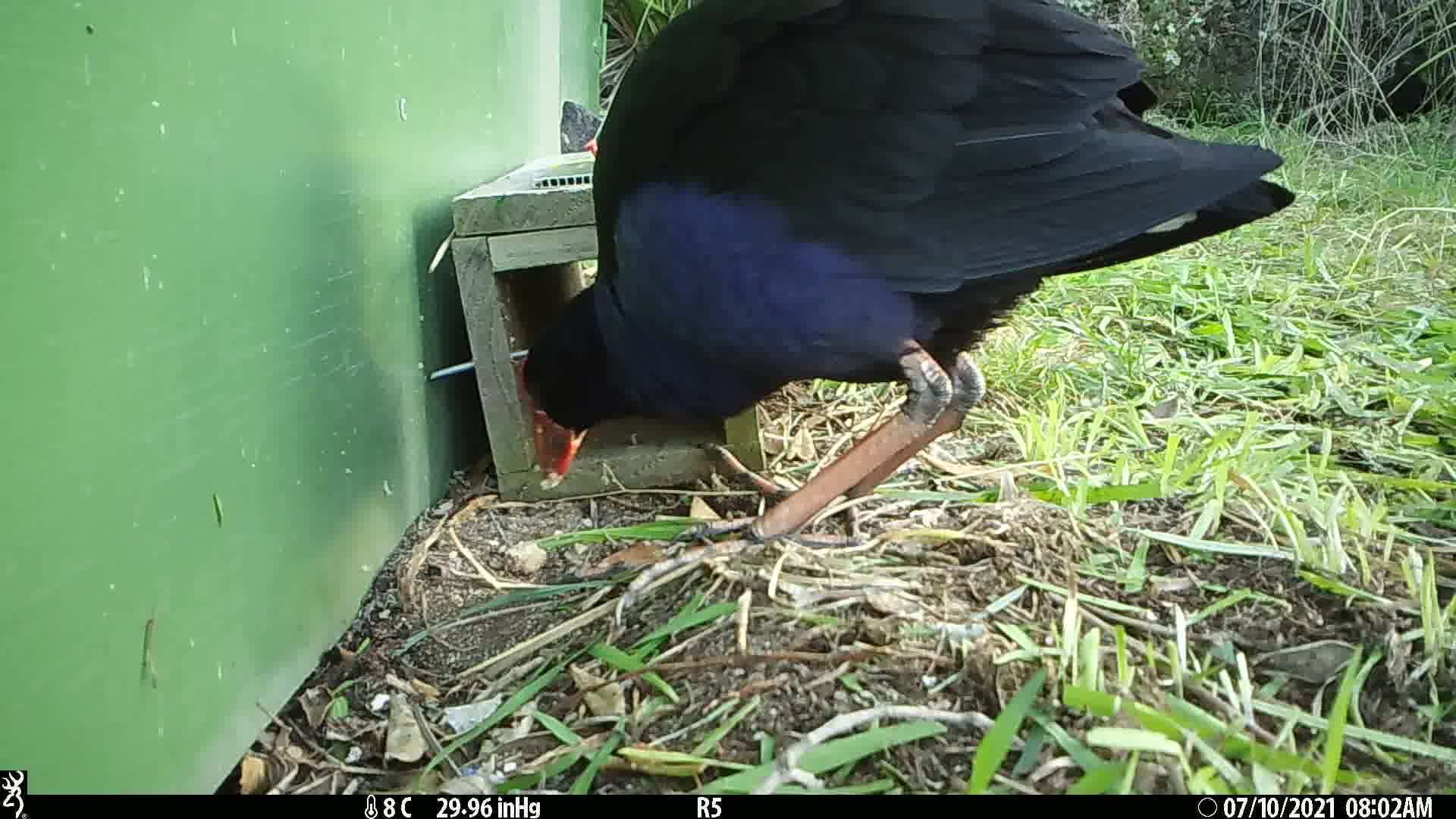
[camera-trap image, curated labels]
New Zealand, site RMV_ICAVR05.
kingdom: Animalia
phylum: Chordata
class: Aves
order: Gruiformes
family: Rallidae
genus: Porphyrio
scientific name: Porphyrio melanotus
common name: australasian swamphen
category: pukeko